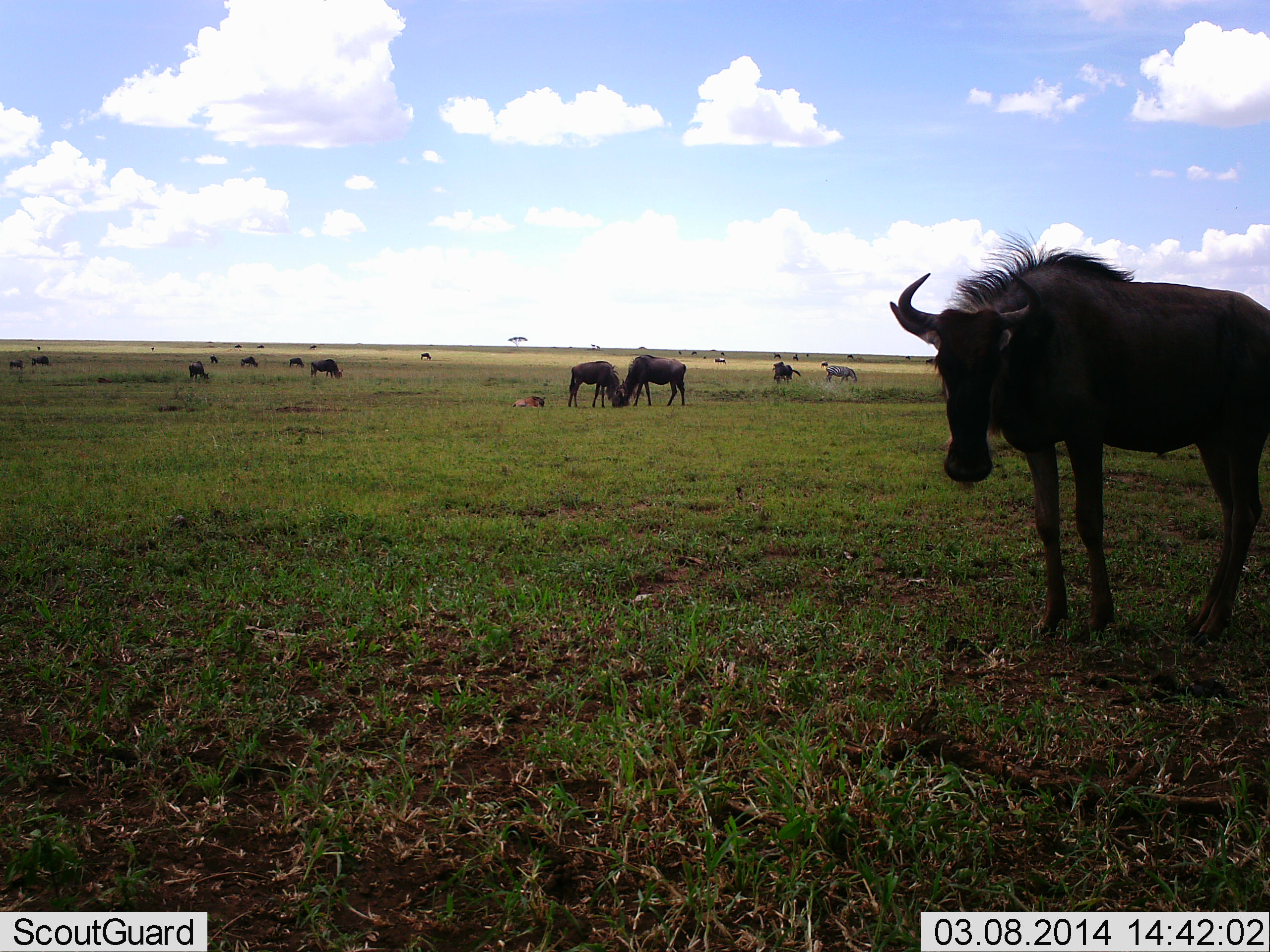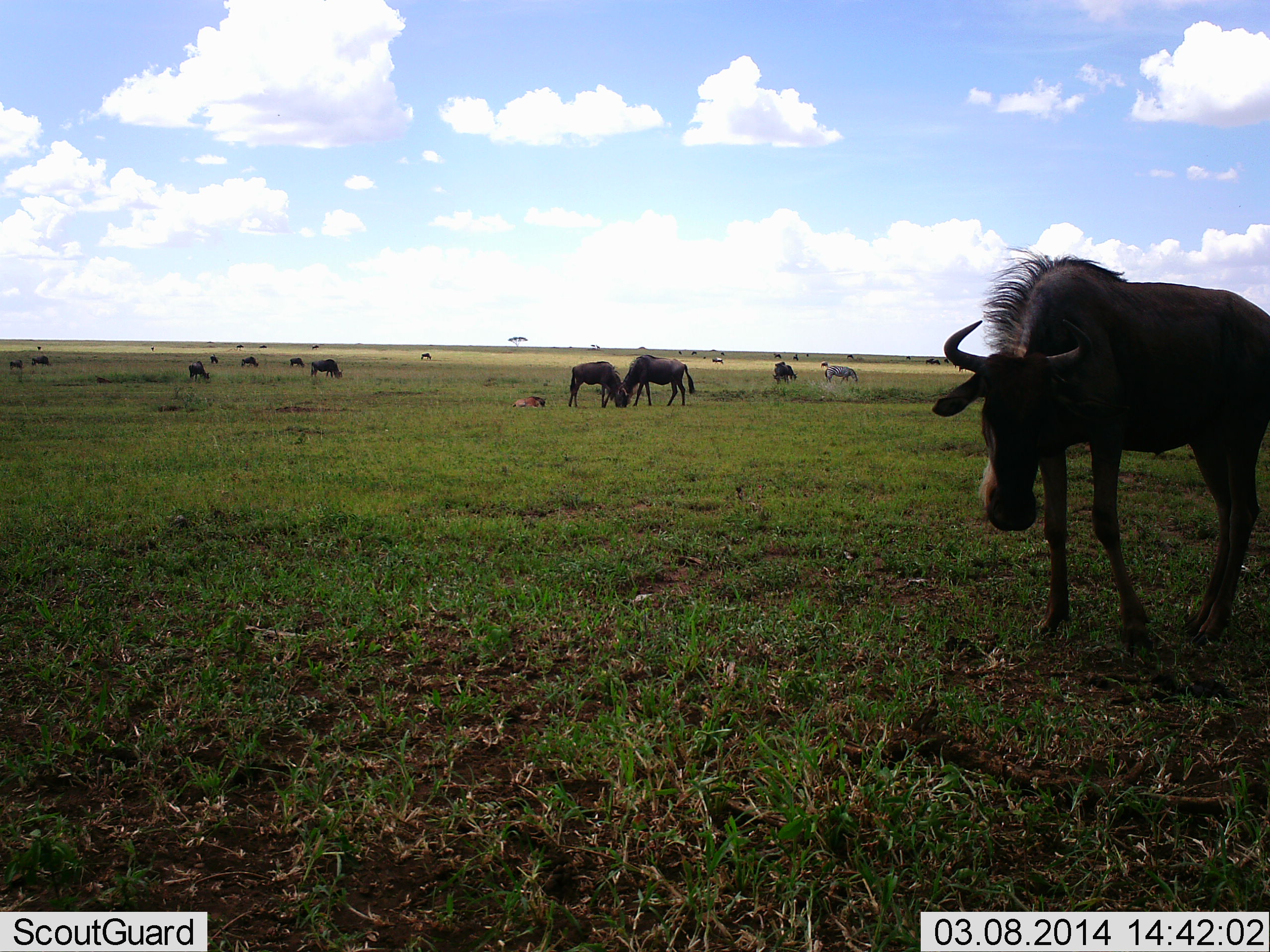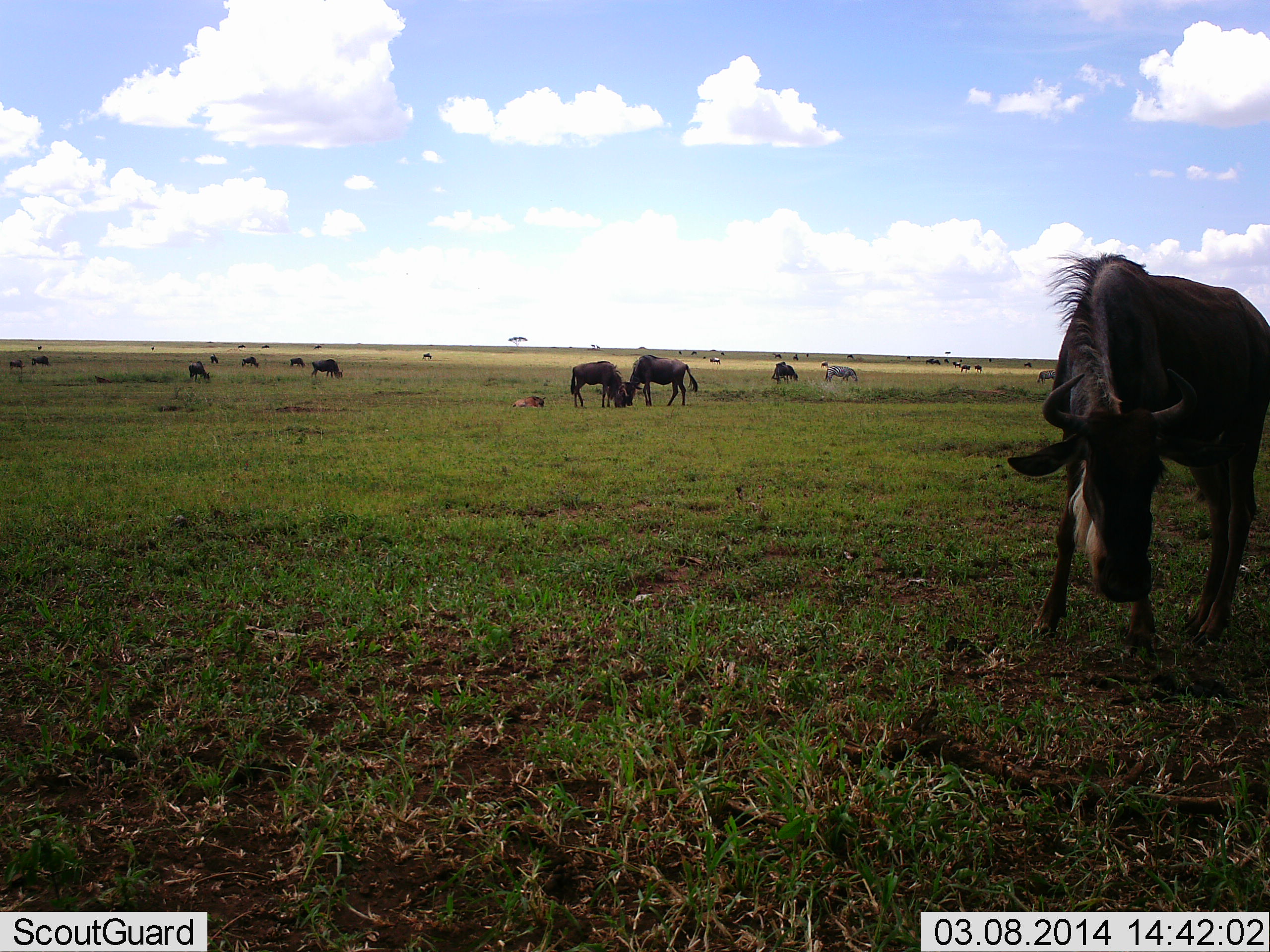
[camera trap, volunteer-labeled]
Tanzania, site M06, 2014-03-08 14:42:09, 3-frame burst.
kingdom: Animalia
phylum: Chordata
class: Mammalia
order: Artiodactyla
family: Bovidae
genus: Connochaetes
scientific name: Connochaetes taurinus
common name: blue wildebeest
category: wildebeest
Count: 11-50.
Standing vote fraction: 71%.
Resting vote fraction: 29%.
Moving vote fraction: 29%.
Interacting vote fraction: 7%.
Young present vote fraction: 29%.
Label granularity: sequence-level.